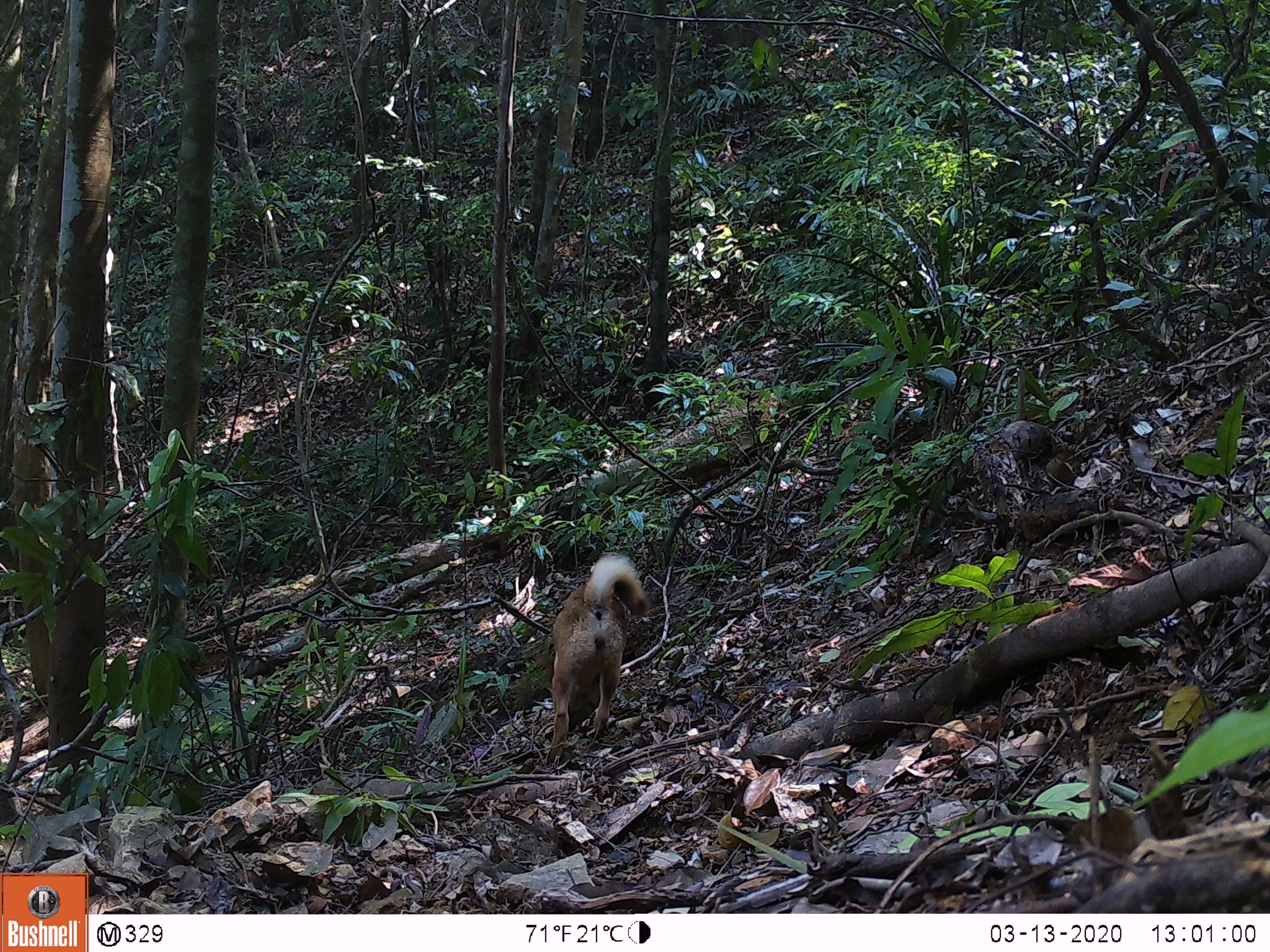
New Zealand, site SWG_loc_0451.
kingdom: Animalia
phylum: Chordata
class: Mammalia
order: Carnivora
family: Canidae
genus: Canis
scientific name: Canis familiaris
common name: domestic dog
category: dog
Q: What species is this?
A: Dog (domestic dog) (Canis familiaris).